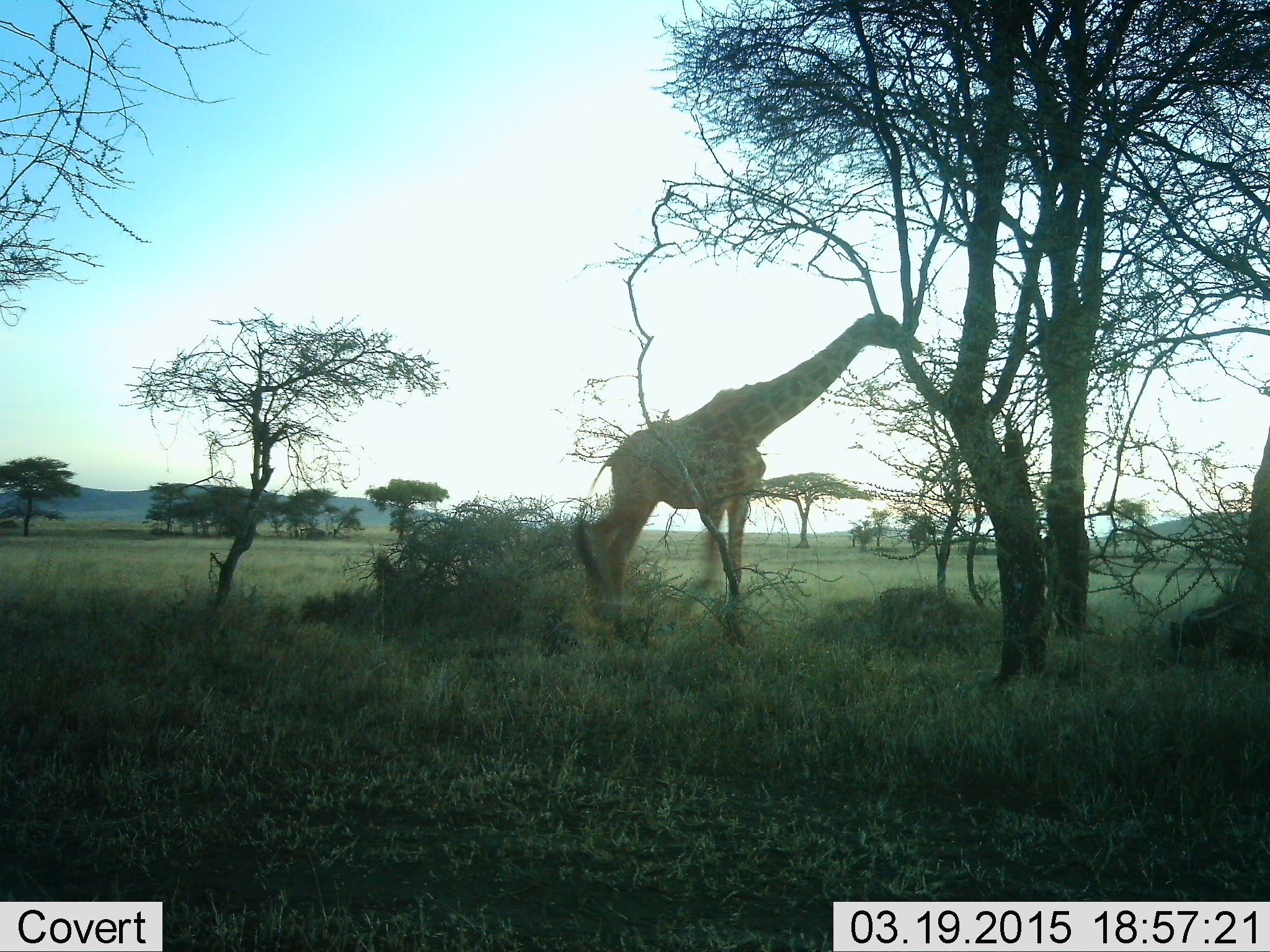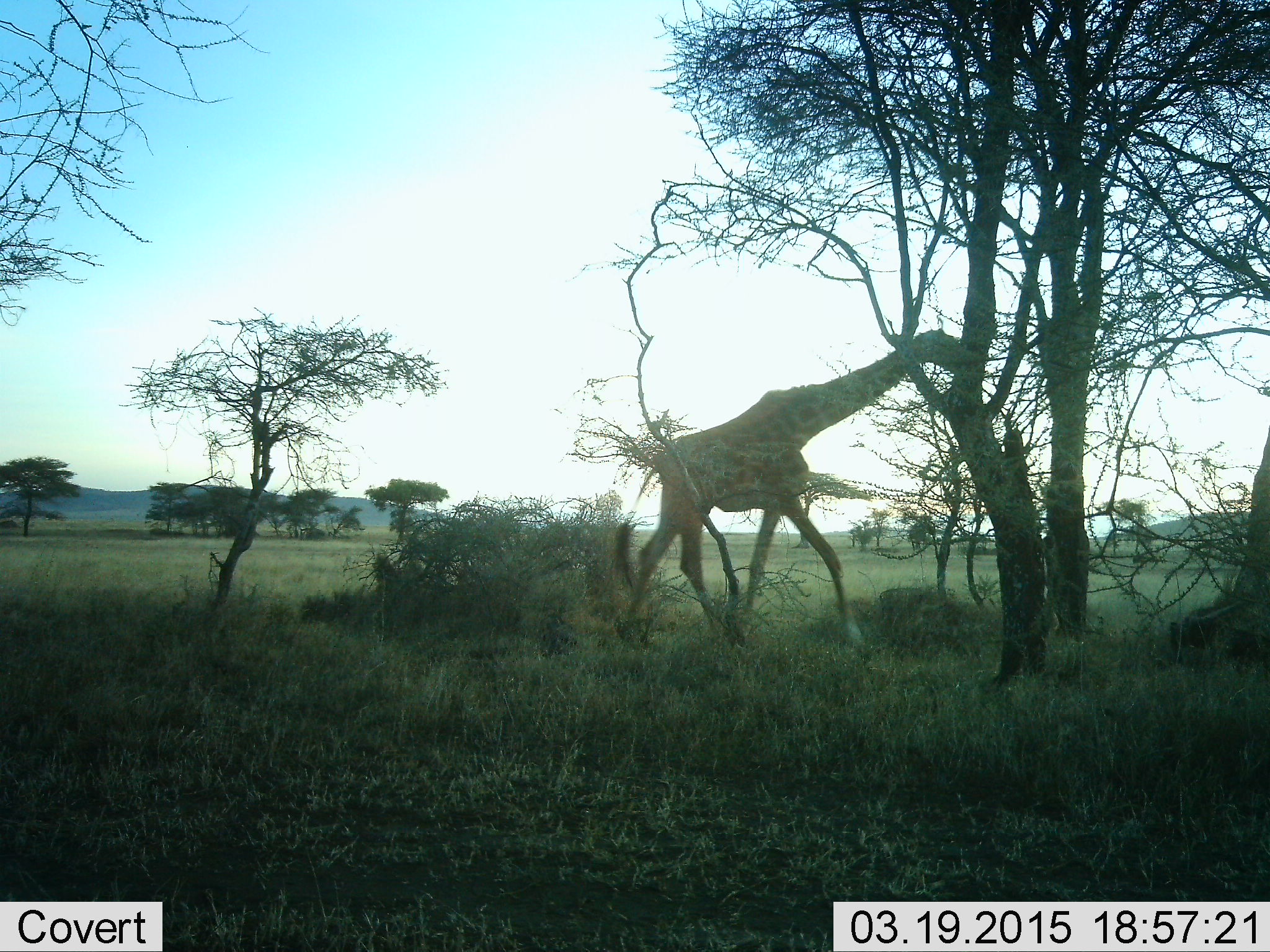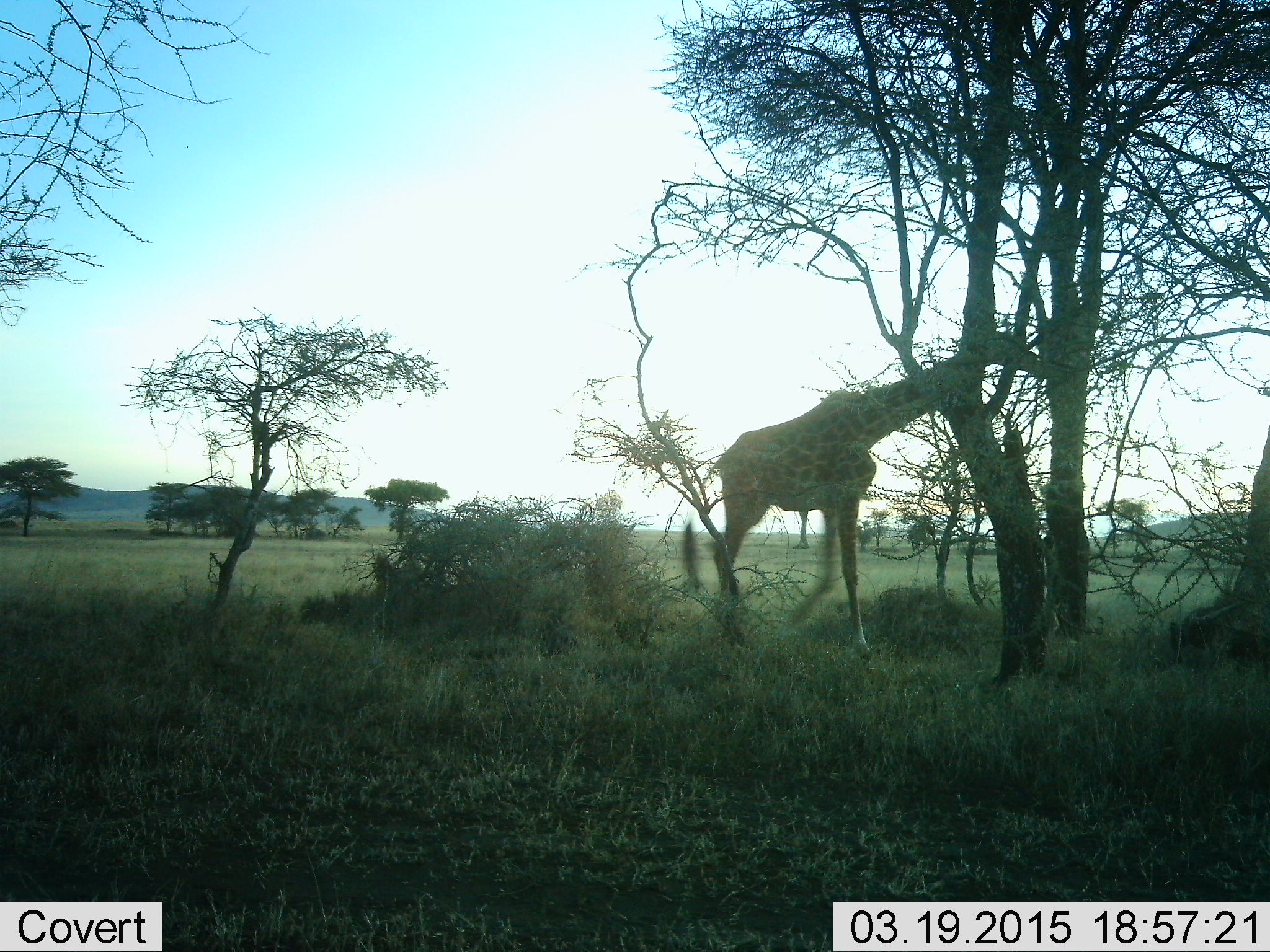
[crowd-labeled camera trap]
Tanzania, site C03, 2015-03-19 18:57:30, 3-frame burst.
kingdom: Animalia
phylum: Chordata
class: Mammalia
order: Artiodactyla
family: Giraffidae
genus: Giraffa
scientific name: Giraffa camelopardalis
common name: giraffe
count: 1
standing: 20%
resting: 0%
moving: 70%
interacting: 0%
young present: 0%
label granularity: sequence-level